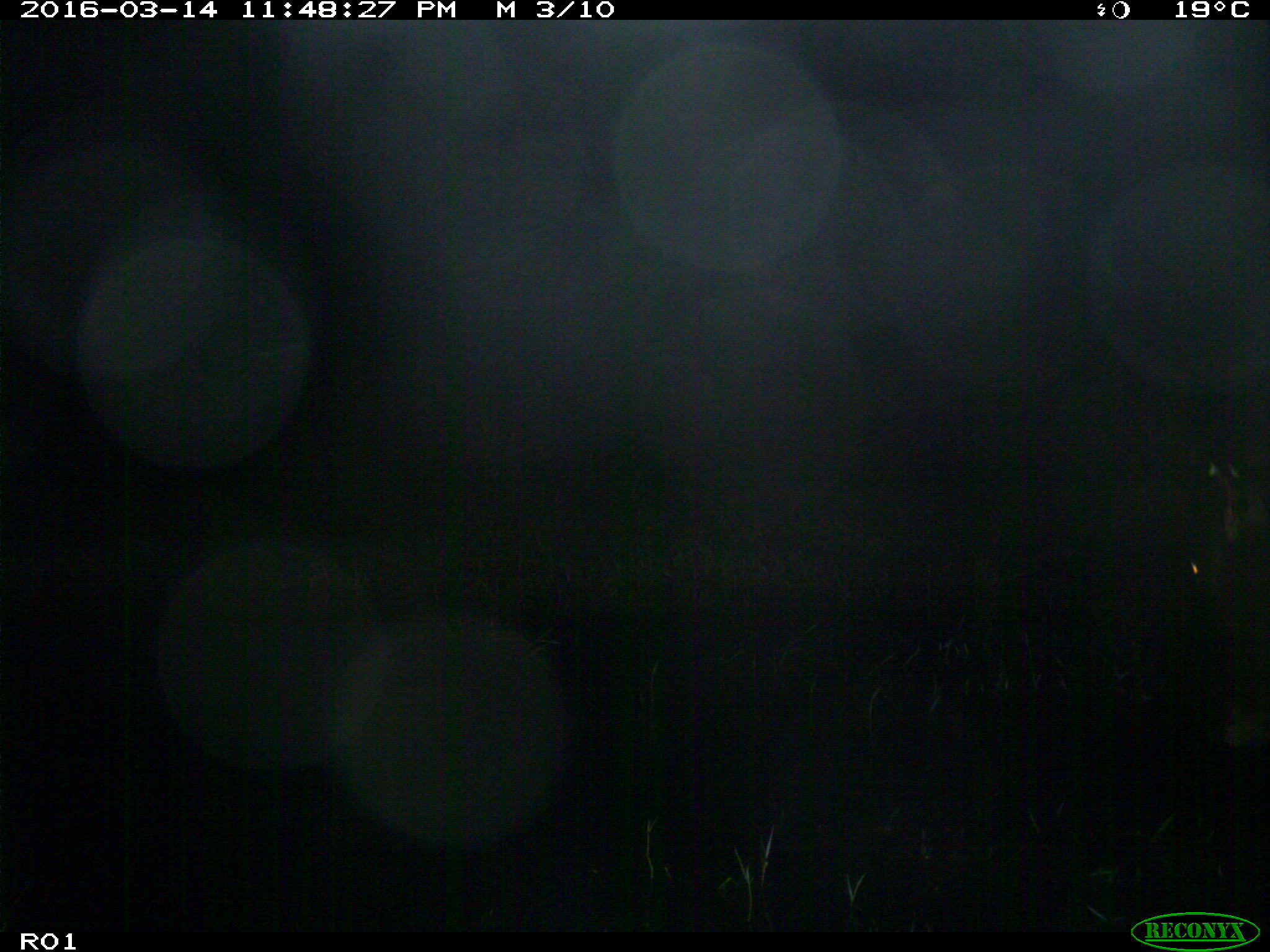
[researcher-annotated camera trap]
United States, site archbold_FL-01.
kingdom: Animalia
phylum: Chordata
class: Mammalia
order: Artiodactyla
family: Bovidae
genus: Bos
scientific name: Bos taurus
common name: domestic cow